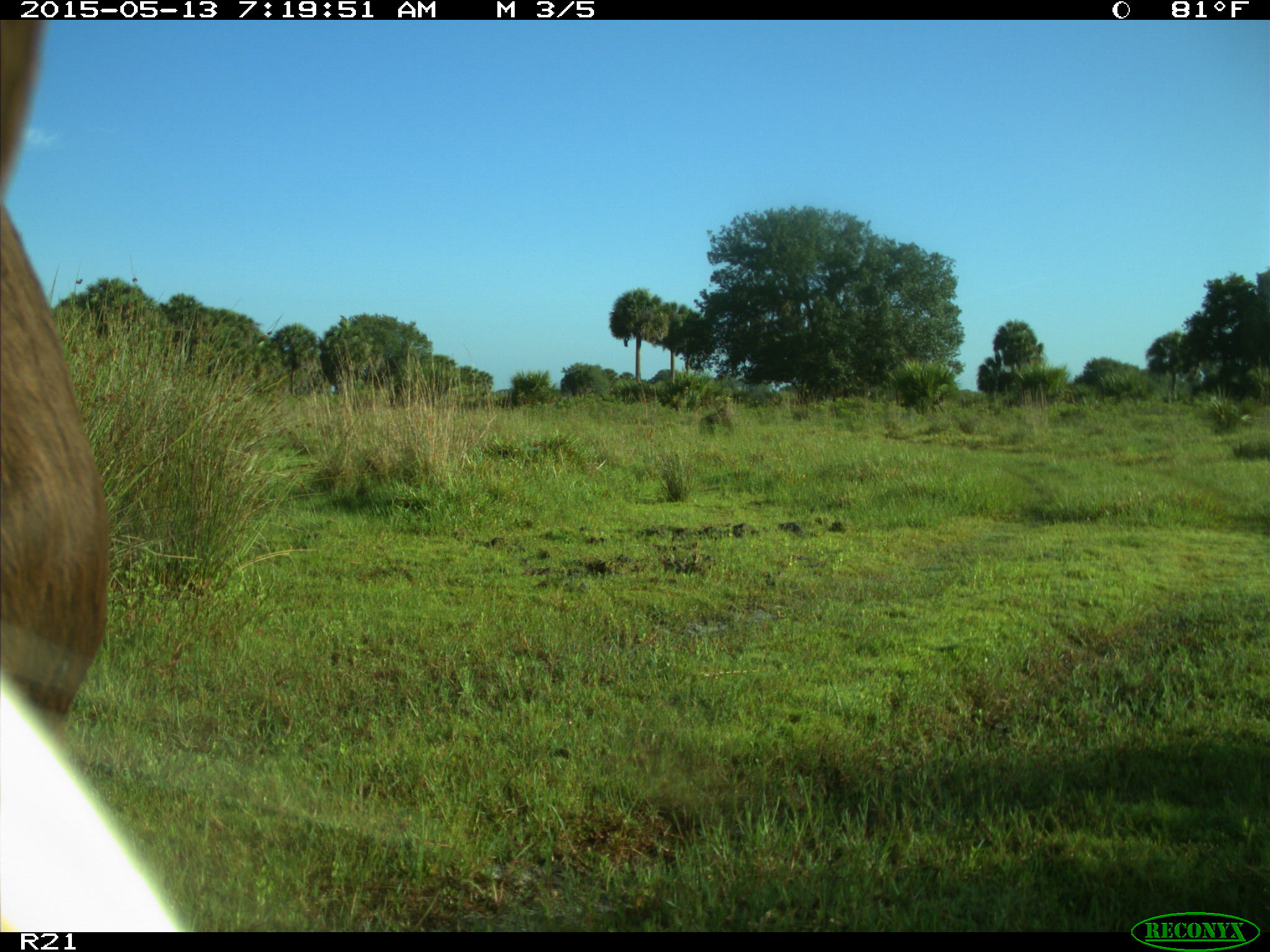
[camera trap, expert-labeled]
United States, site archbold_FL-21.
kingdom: Animalia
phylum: Chordata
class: Mammalia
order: Artiodactyla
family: Bovidae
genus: Bos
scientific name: Bos taurus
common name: domestic cow